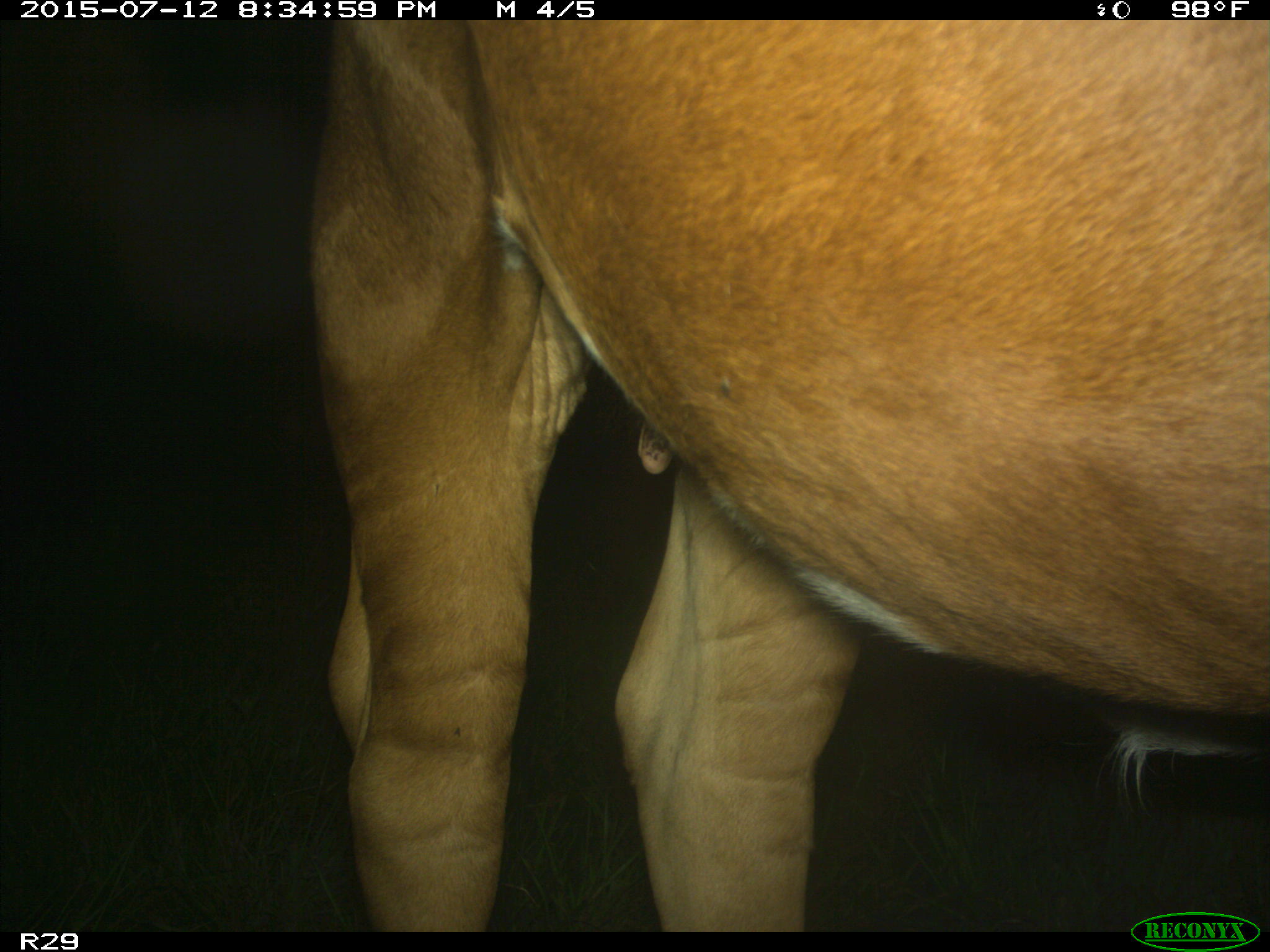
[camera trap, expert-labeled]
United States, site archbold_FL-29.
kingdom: Animalia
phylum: Chordata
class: Mammalia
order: Artiodactyla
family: Bovidae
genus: Bos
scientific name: Bos taurus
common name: domestic cow